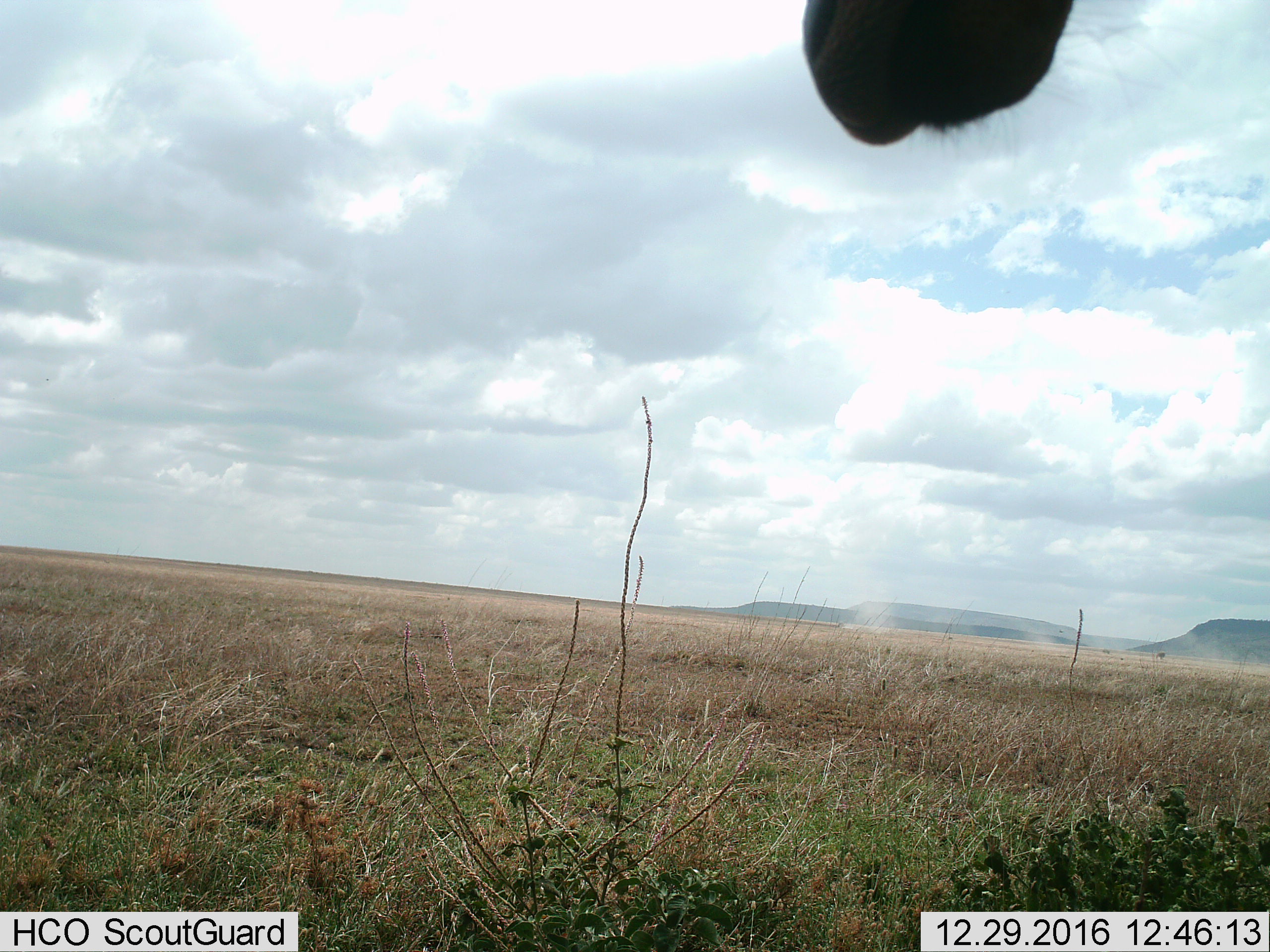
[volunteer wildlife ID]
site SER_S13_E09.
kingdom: Animalia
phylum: Chordata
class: Mammalia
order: Artiodactyla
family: Bovidae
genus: Alcelaphus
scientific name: Alcelaphus buselaphus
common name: hartebeest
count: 1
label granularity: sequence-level